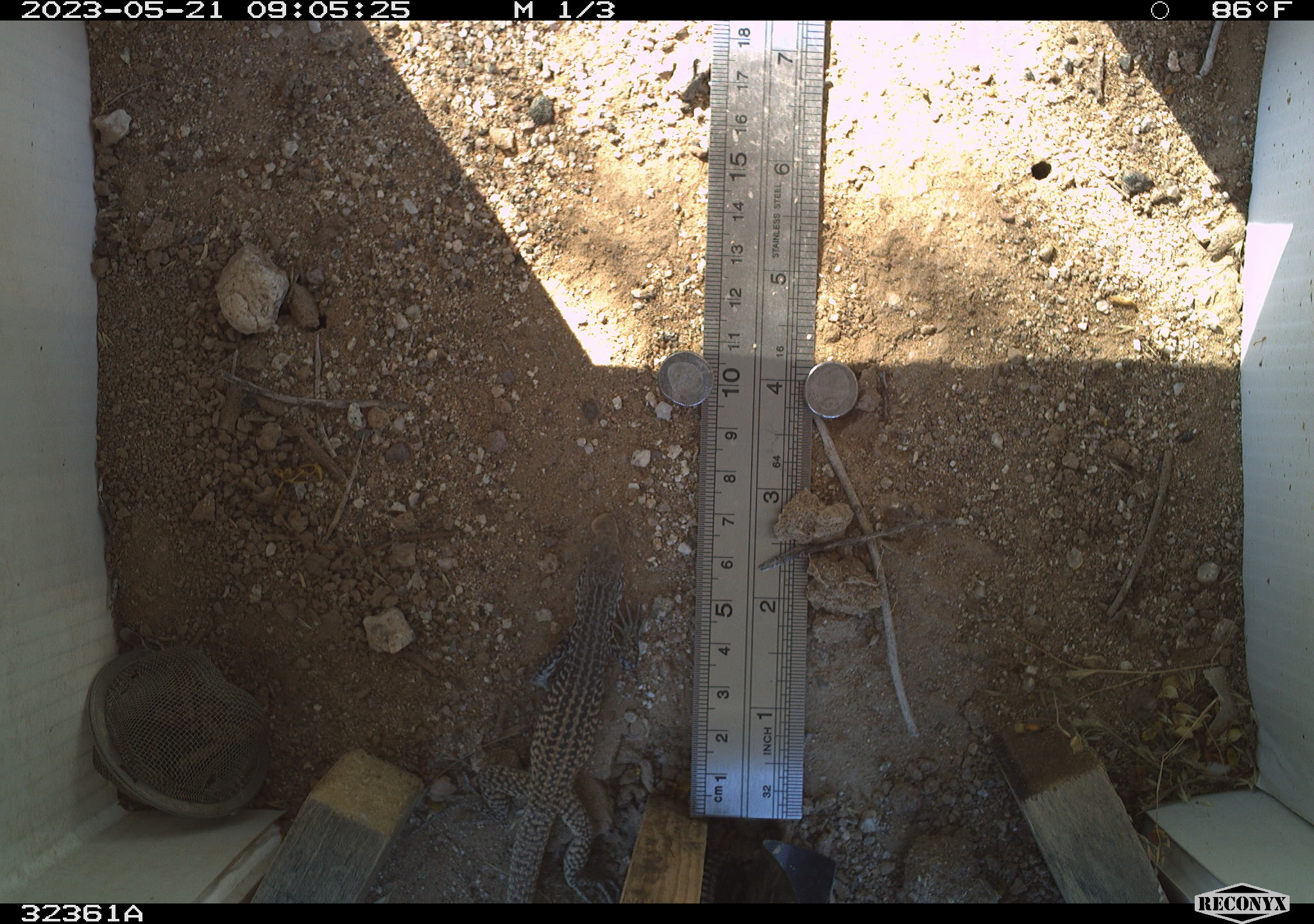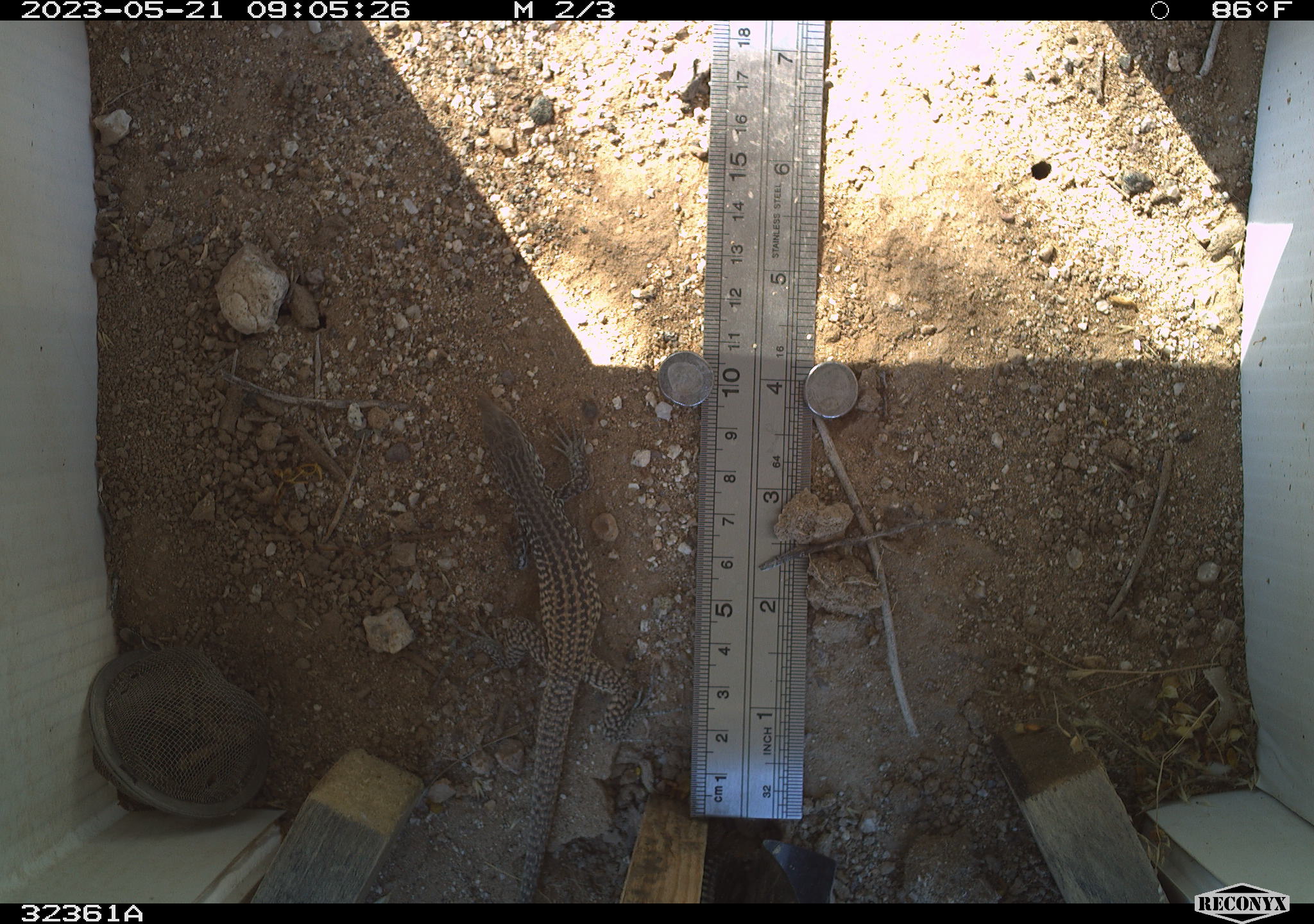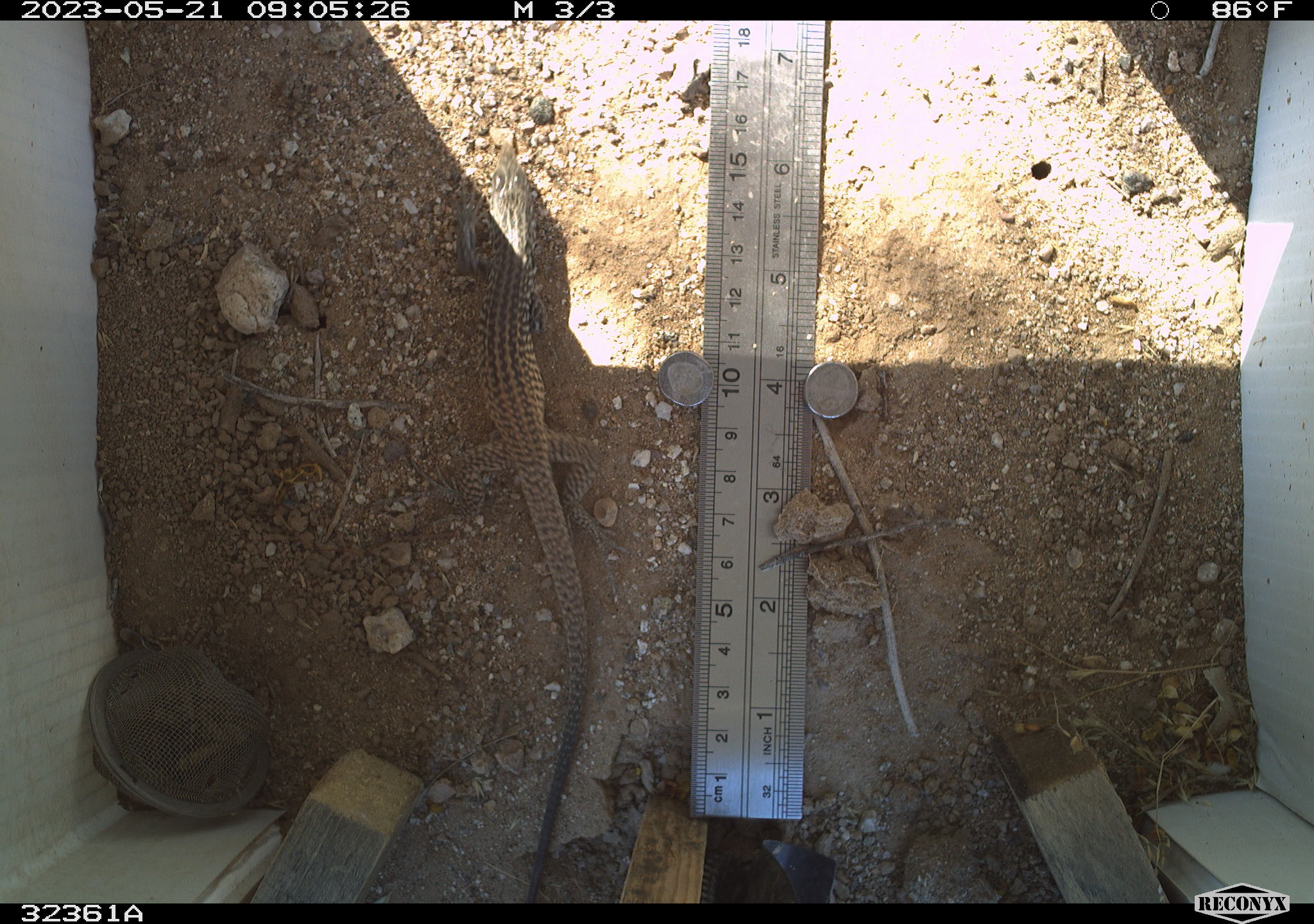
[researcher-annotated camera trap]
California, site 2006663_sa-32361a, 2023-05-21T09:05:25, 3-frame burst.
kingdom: Animalia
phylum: Chordata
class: Reptilia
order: Squamata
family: Teiidae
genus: Aspidoscelis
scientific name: Aspidoscelis tigris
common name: western whiptail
Western whiptail (Aspidoscelis tigris).